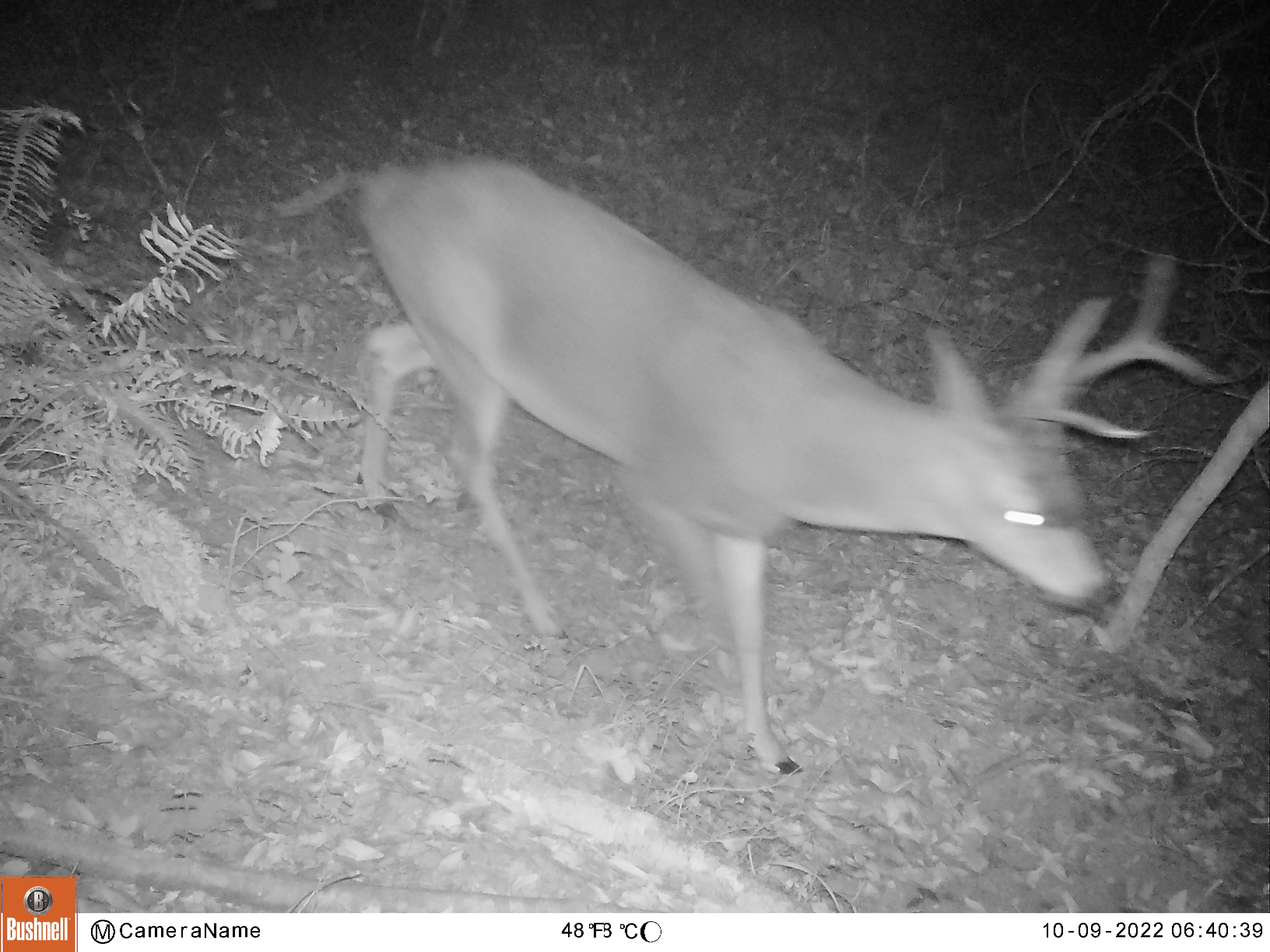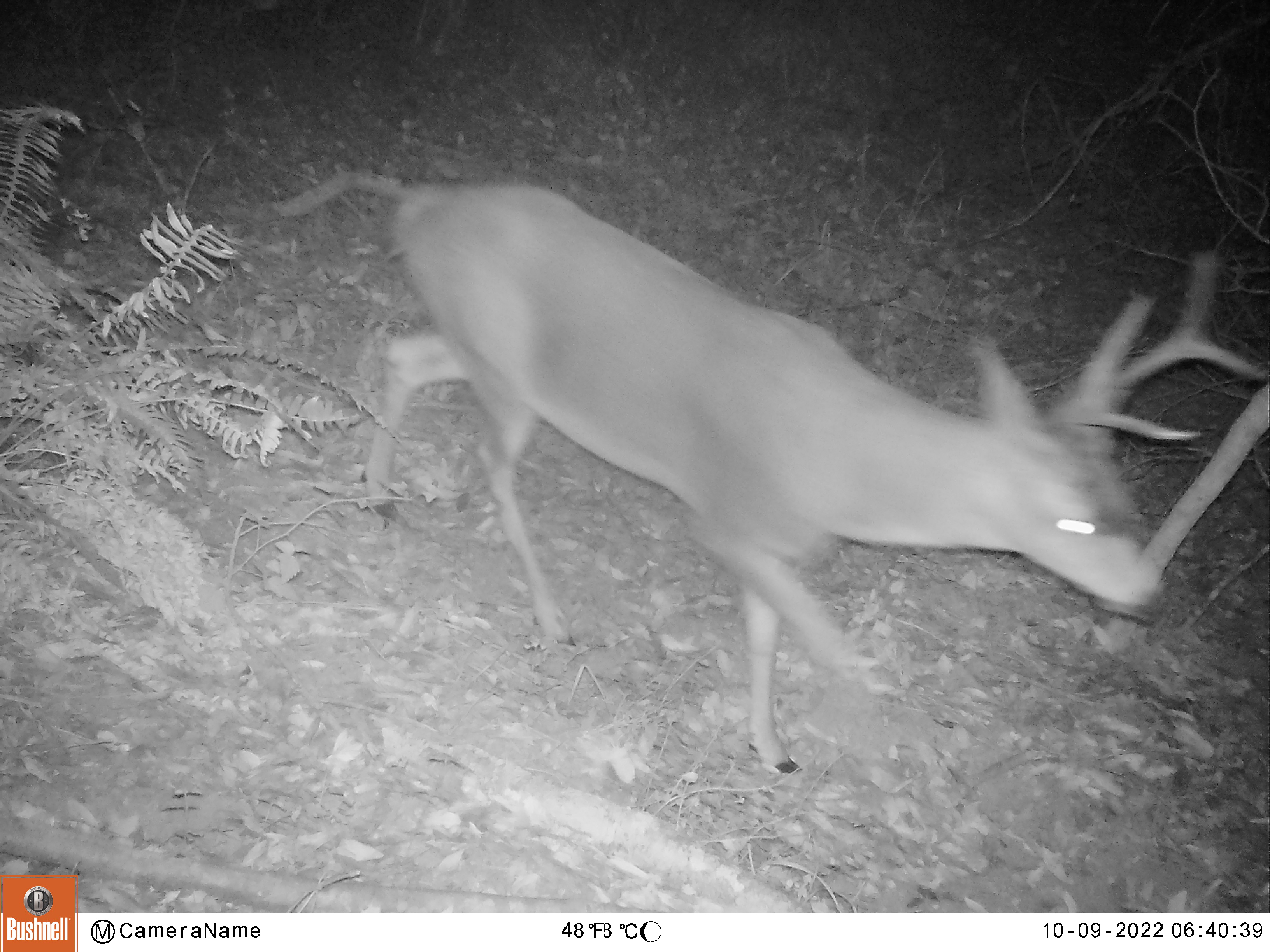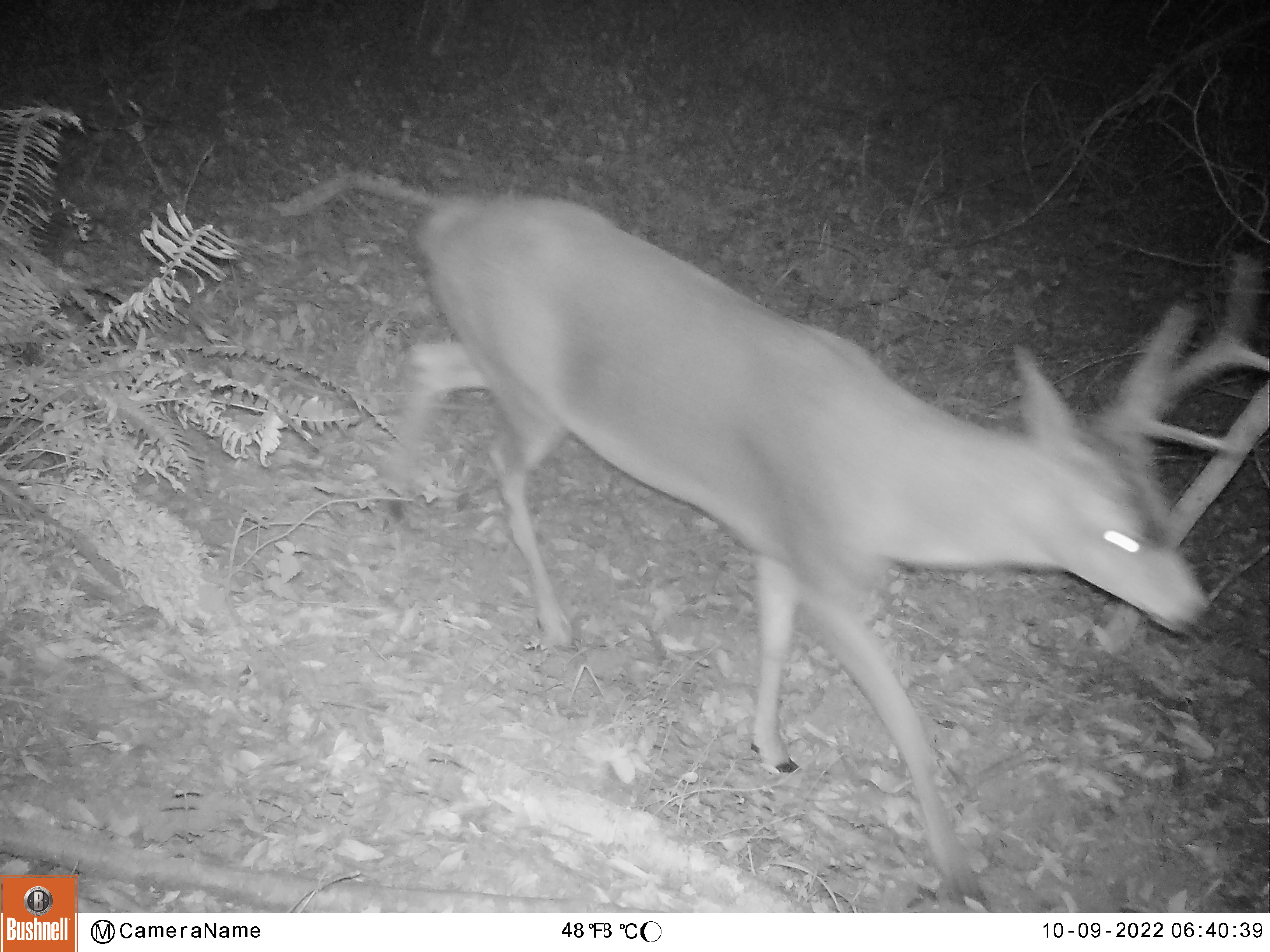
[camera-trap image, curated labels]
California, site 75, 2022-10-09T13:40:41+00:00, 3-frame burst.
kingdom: Animalia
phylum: Chordata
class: Mammalia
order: Artiodactyla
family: Cervidae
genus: Odocoileus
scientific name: Odocoileus hemionus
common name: mule deer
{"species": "mule deer (Odocoileus hemionus)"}